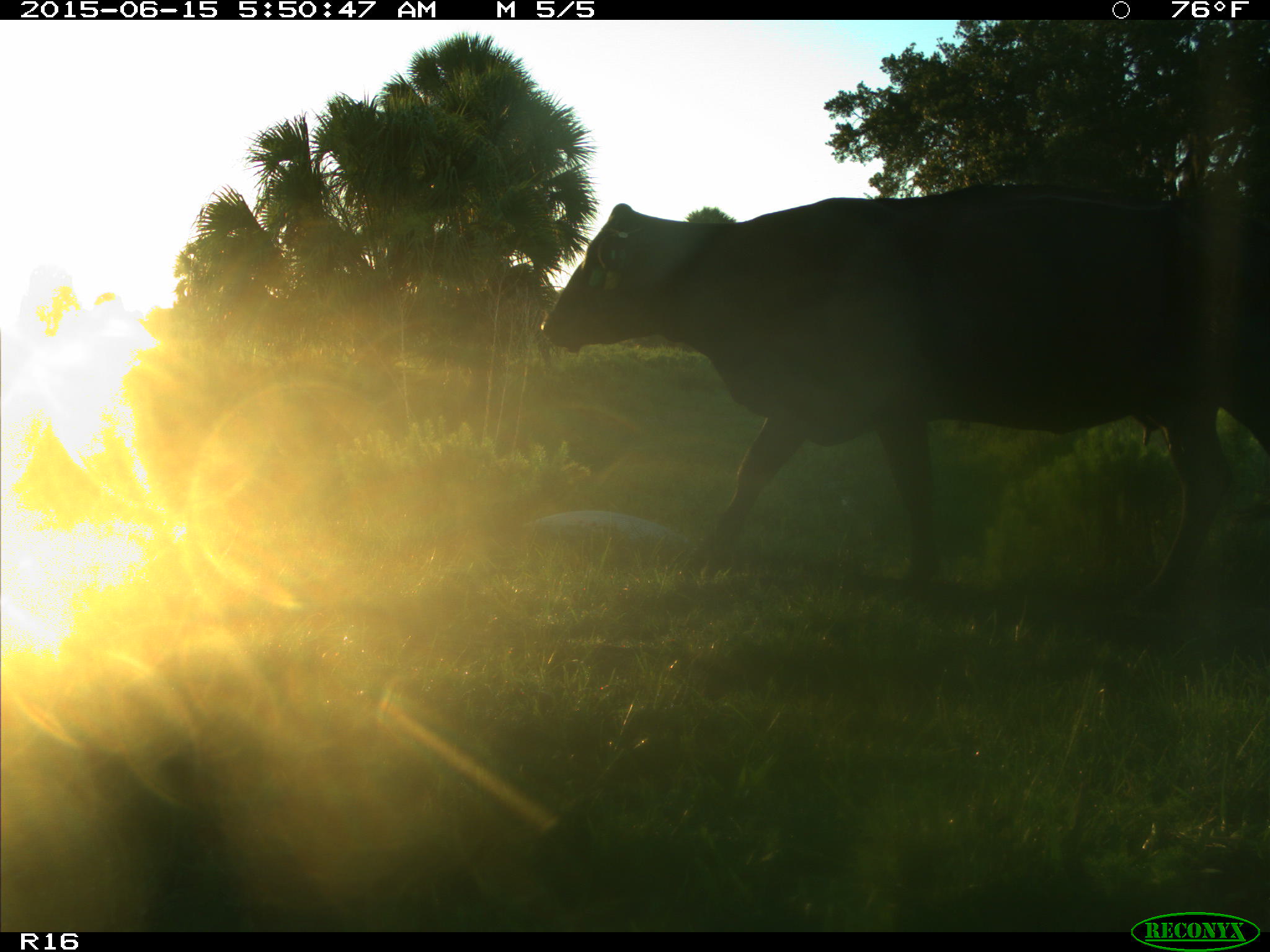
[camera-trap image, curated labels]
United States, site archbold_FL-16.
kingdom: Animalia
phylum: Chordata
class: Mammalia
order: Artiodactyla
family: Bovidae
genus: Bos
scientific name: Bos taurus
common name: domestic cow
Bos taurus (domestic cow).